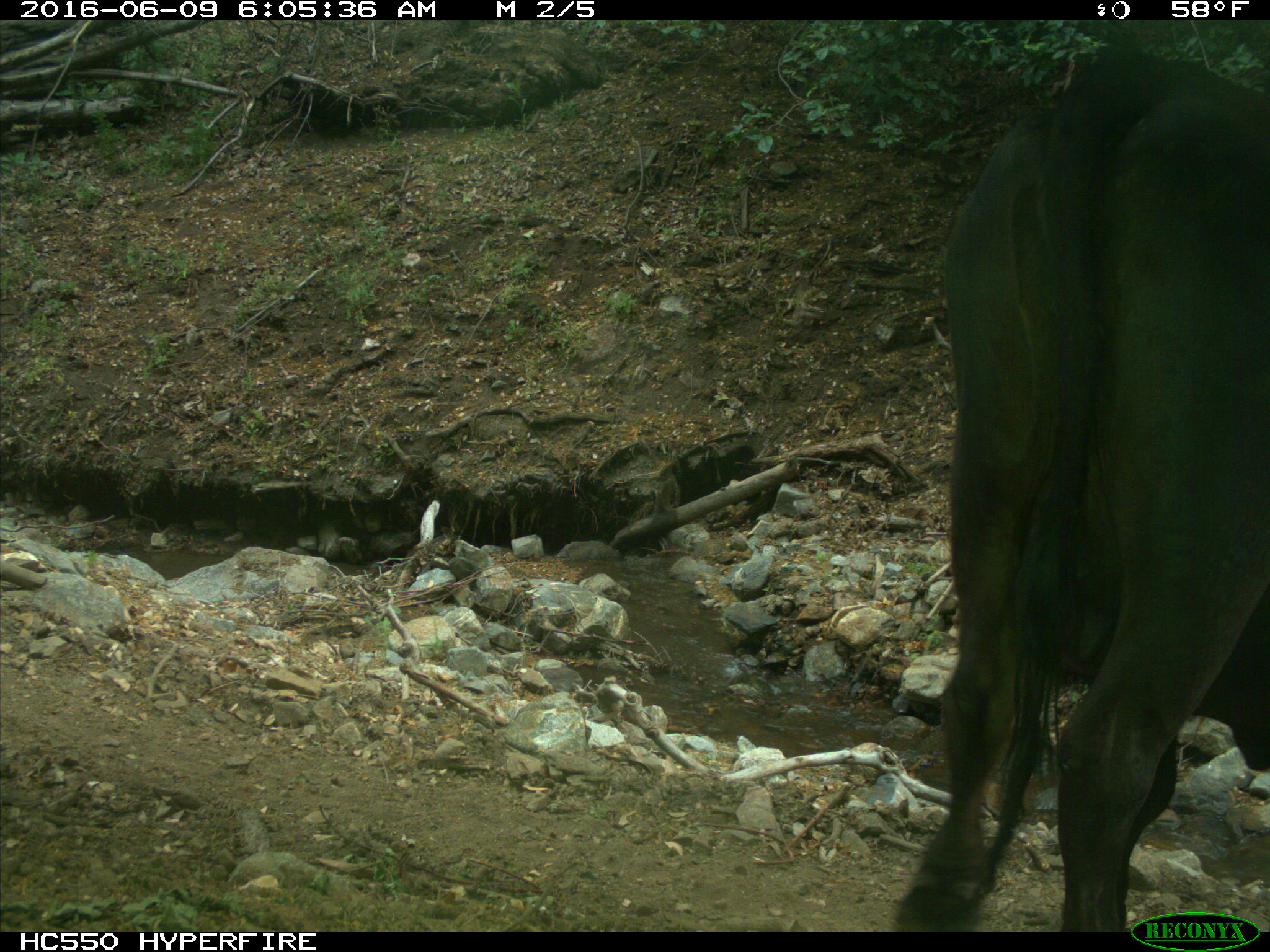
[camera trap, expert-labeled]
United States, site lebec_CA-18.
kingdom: Animalia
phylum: Chordata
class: Mammalia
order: Artiodactyla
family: Bovidae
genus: Bos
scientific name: Bos taurus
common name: domestic cow